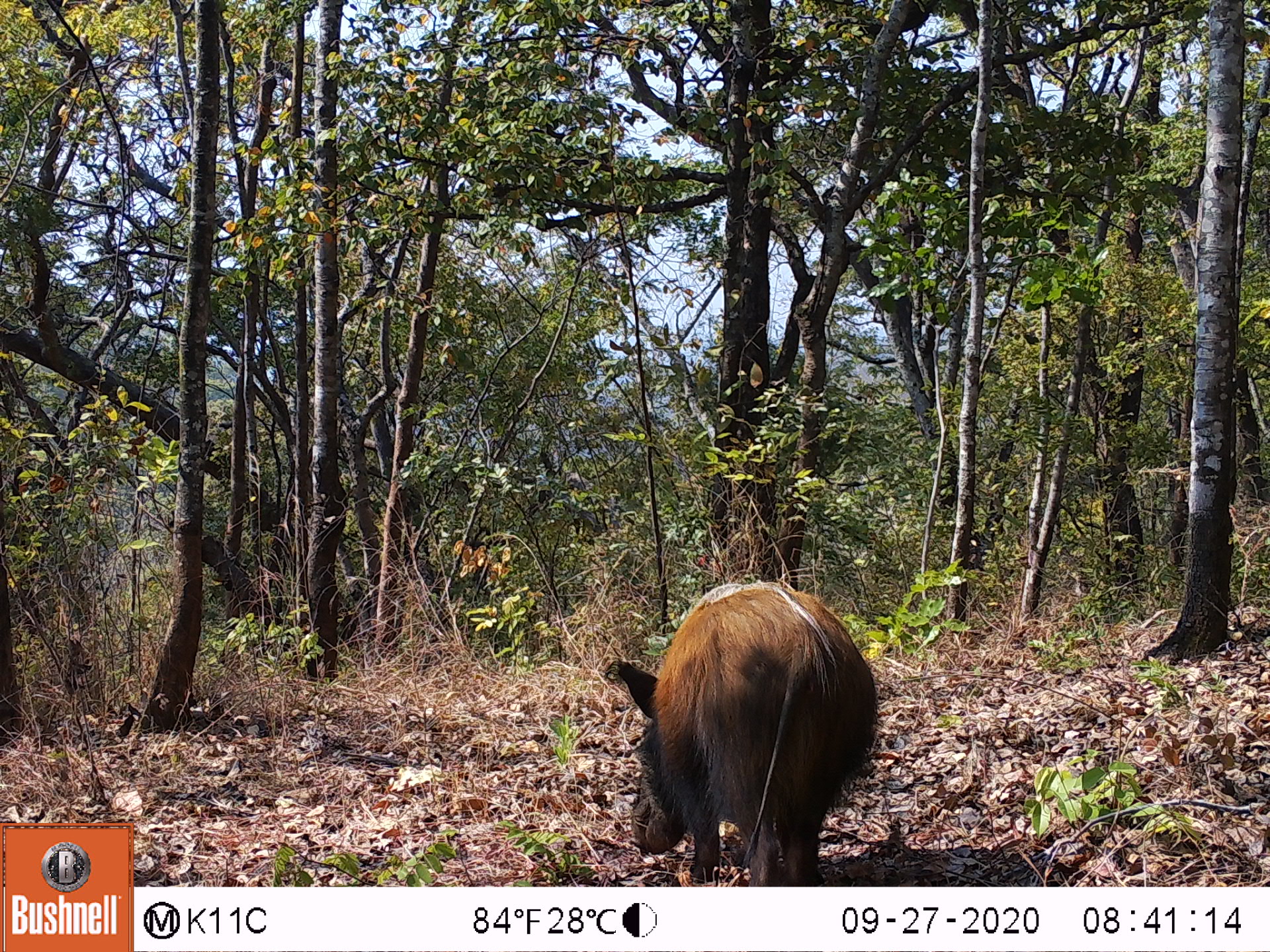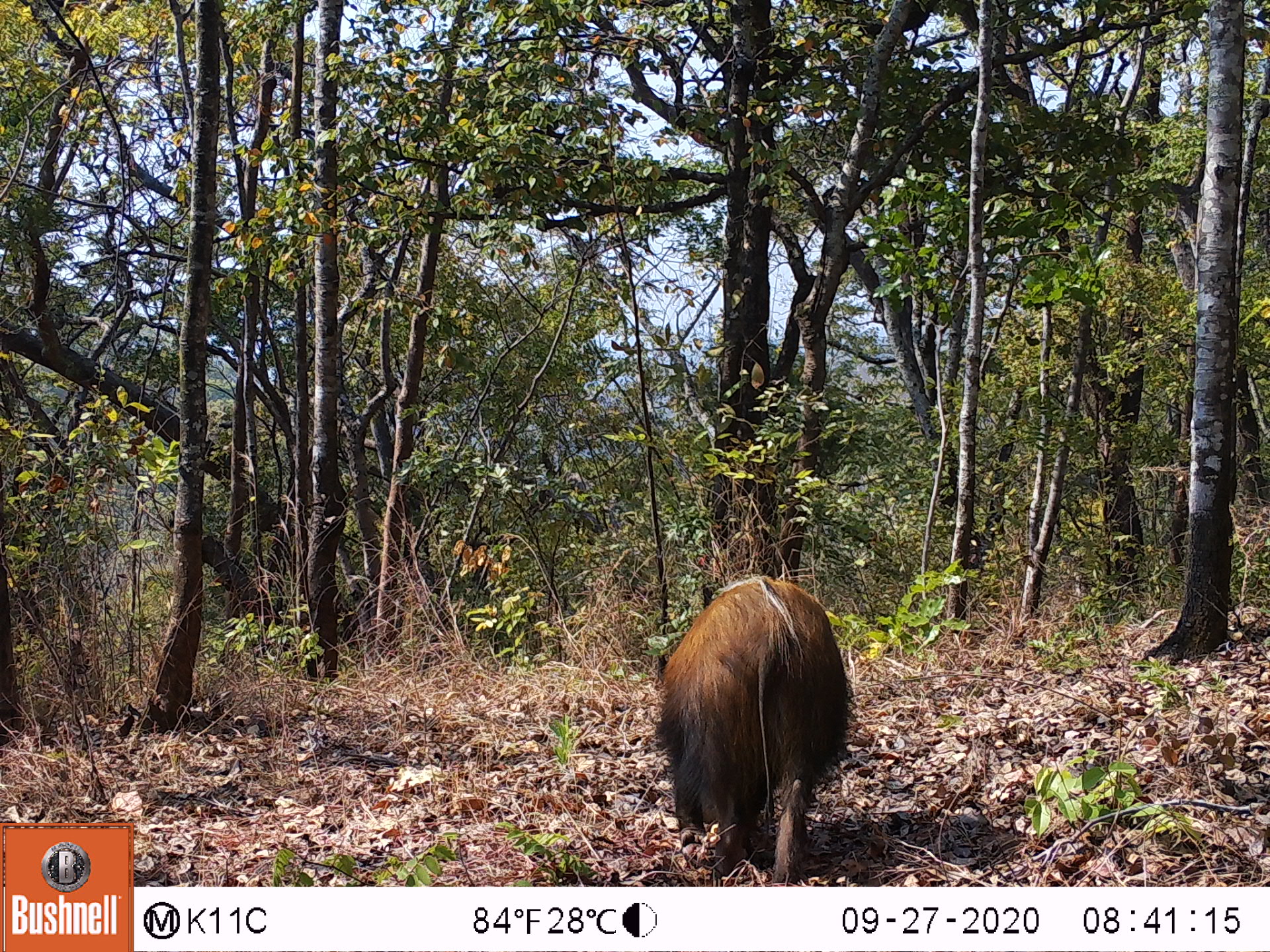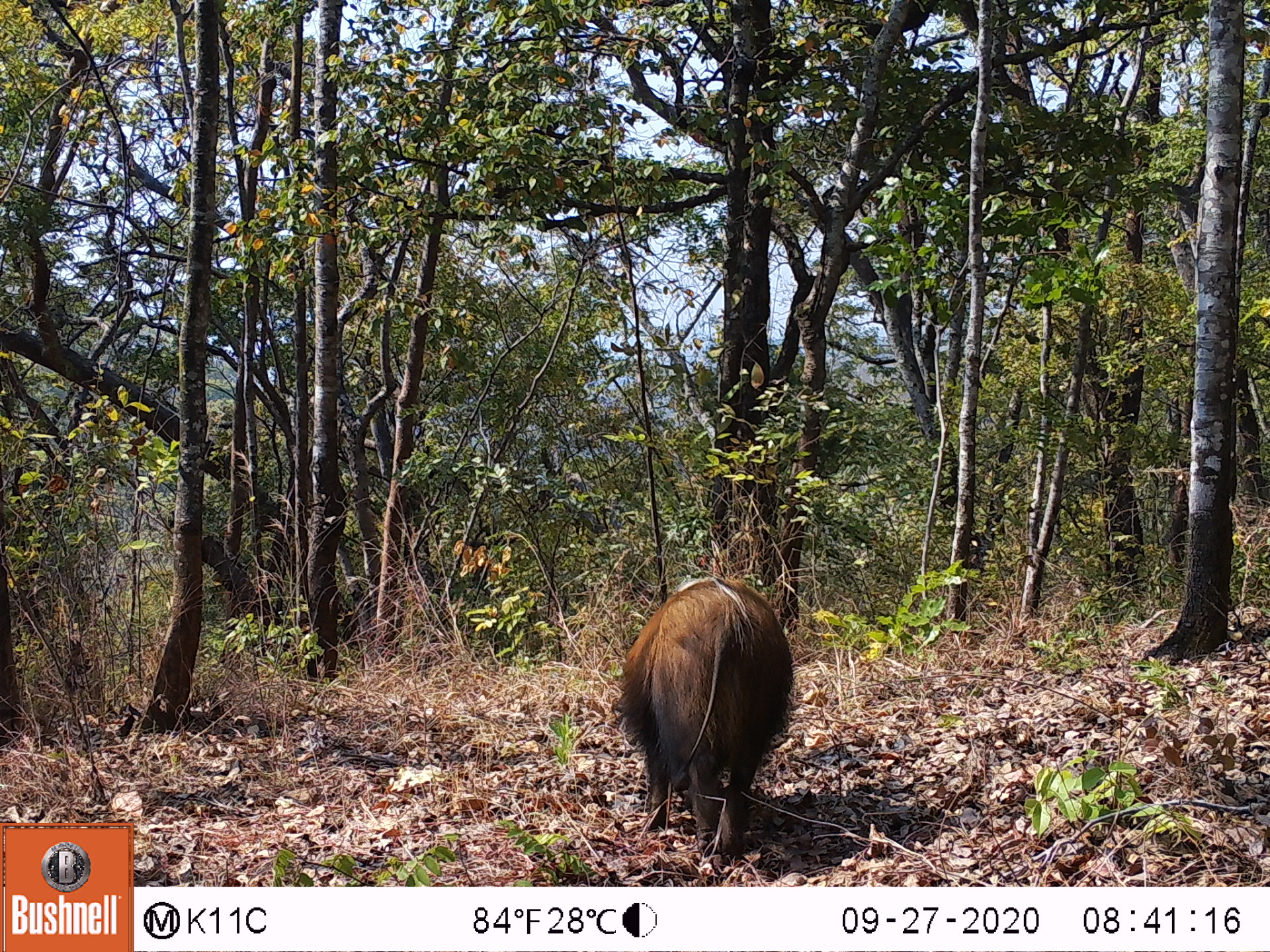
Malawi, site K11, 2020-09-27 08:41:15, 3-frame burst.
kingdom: Animalia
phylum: Chordata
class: Mammalia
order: Artiodactyla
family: Suidae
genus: Potamochoerus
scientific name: Potamochoerus larvatus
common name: bushpig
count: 1